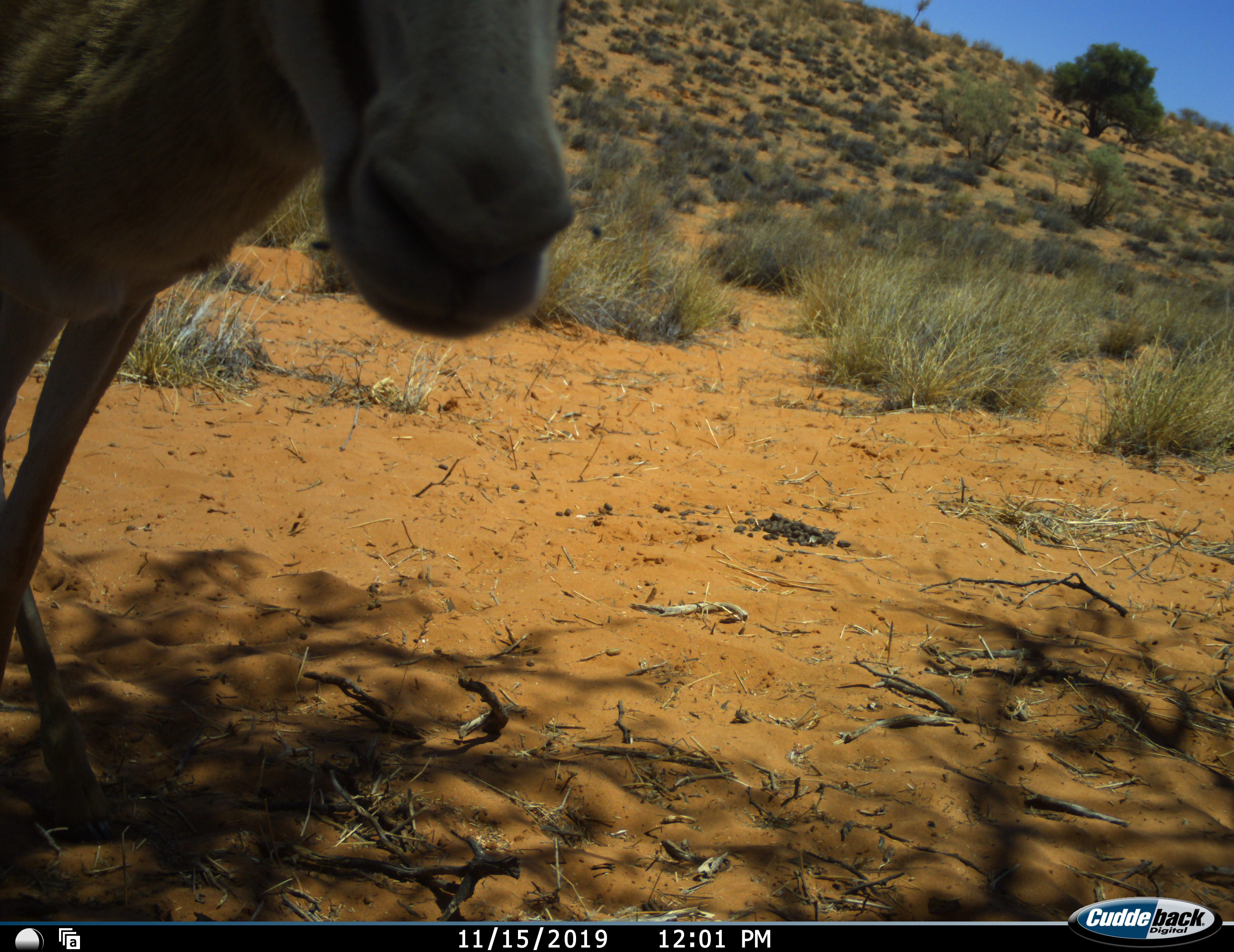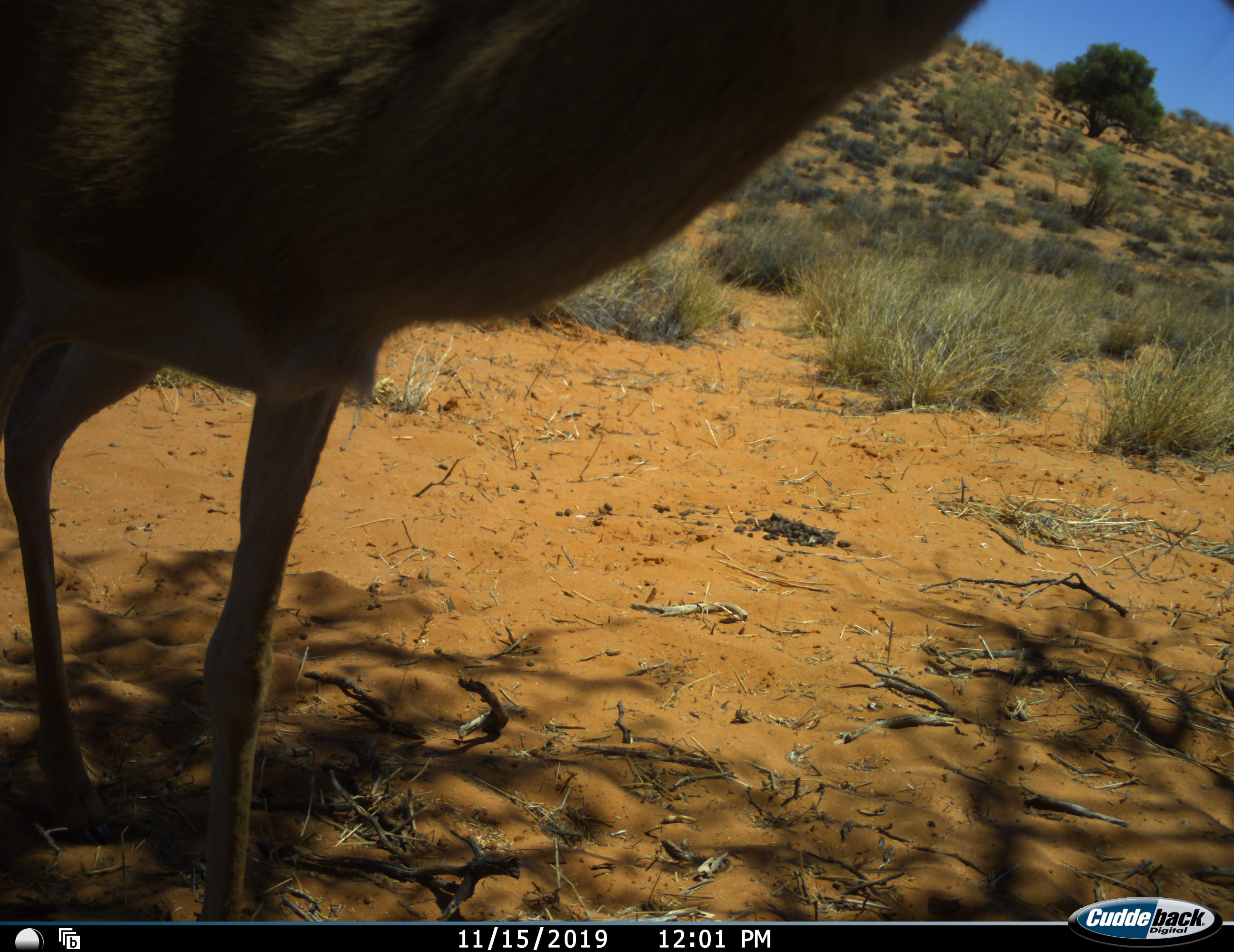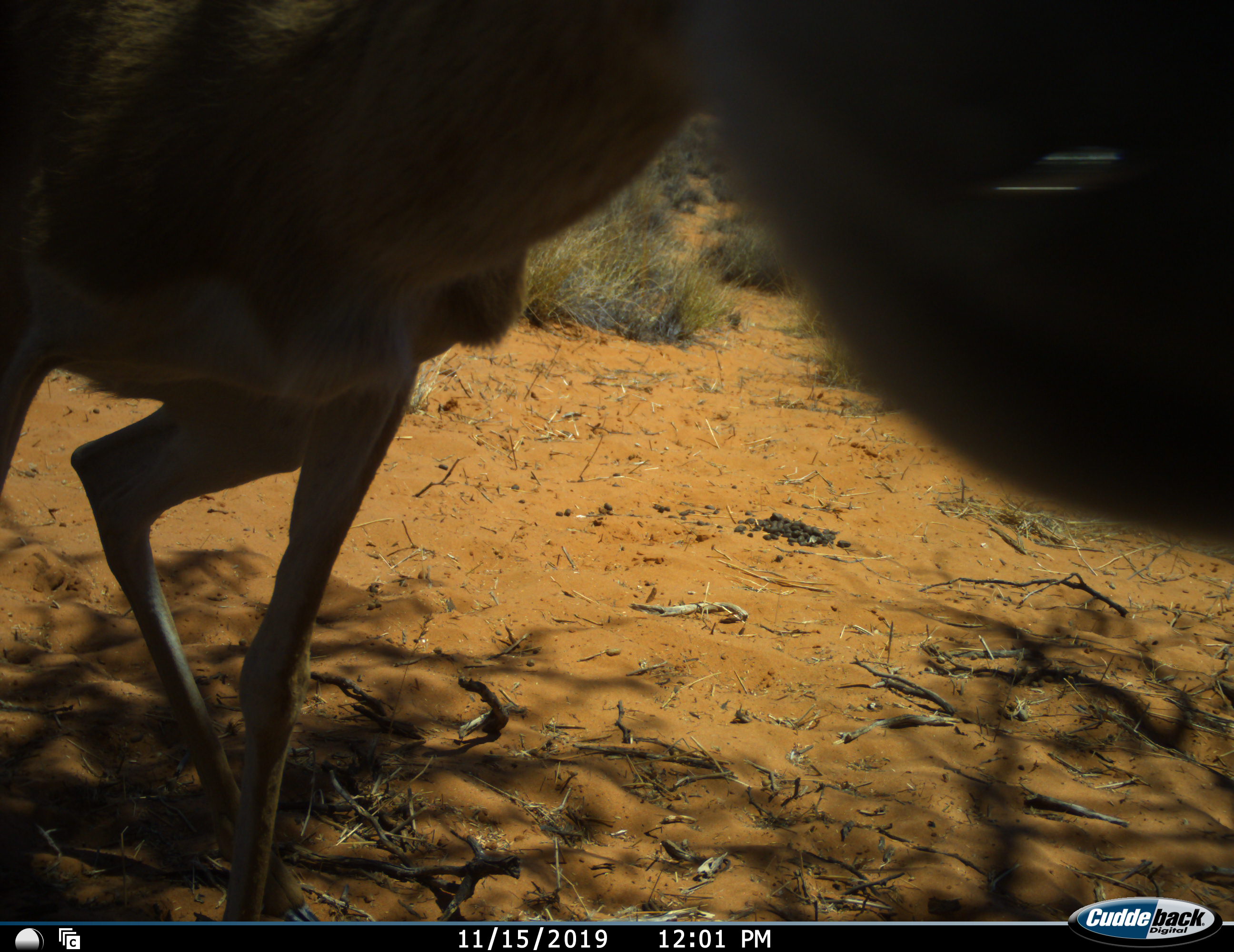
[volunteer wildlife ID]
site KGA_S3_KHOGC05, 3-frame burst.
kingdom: Animalia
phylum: Chordata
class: Mammalia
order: Artiodactyla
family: Bovidae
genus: Antidorcas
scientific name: Antidorcas marsupialis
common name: springbok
Springbok (Antidorcas marsupialis), count 1. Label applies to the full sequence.